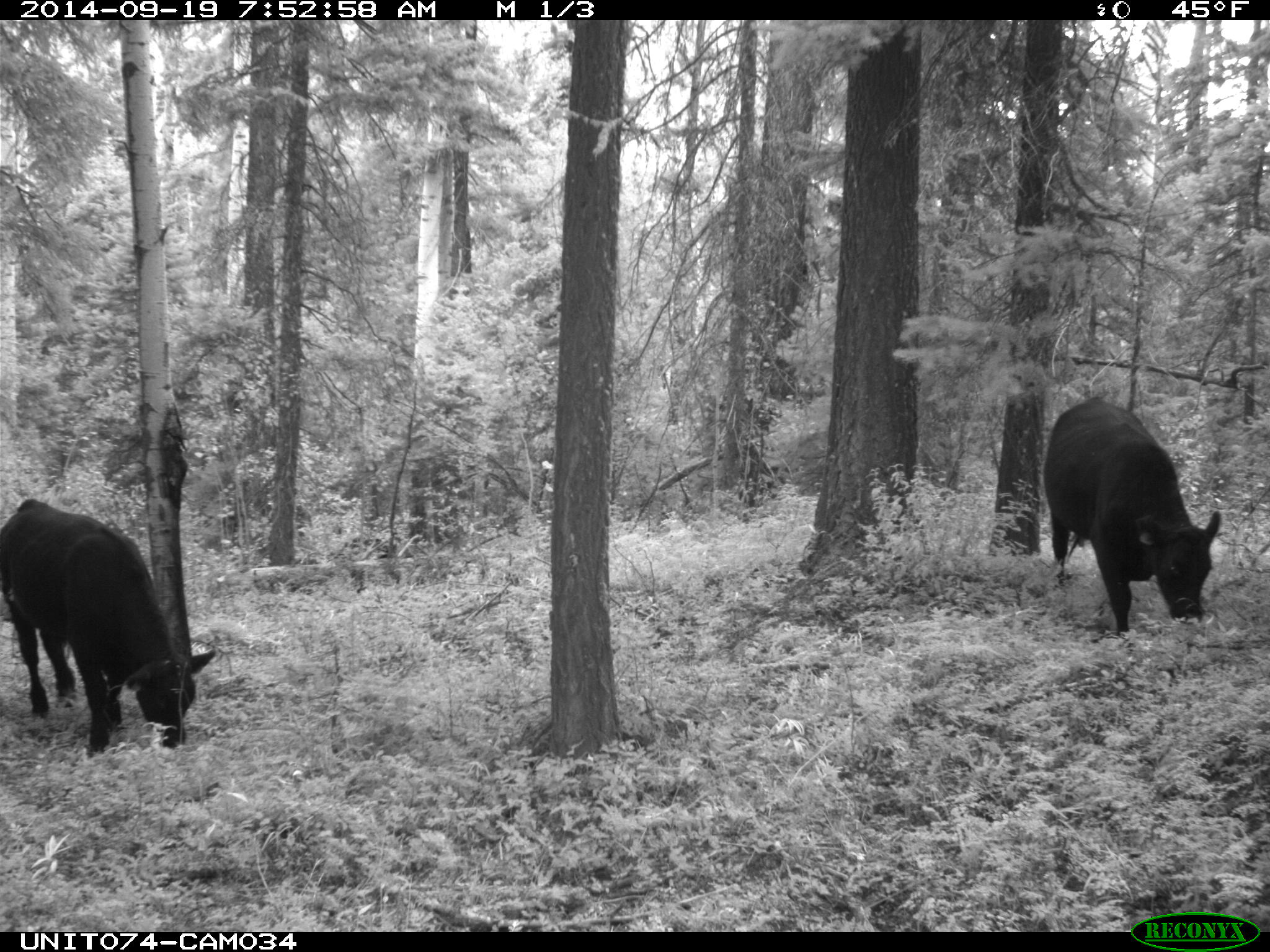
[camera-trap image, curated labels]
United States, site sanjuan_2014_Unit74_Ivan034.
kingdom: Animalia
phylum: Chordata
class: Mammalia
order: Artiodactyla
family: Bovidae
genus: Bos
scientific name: Bos taurus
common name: domestic cow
Bos taurus (domestic cow).